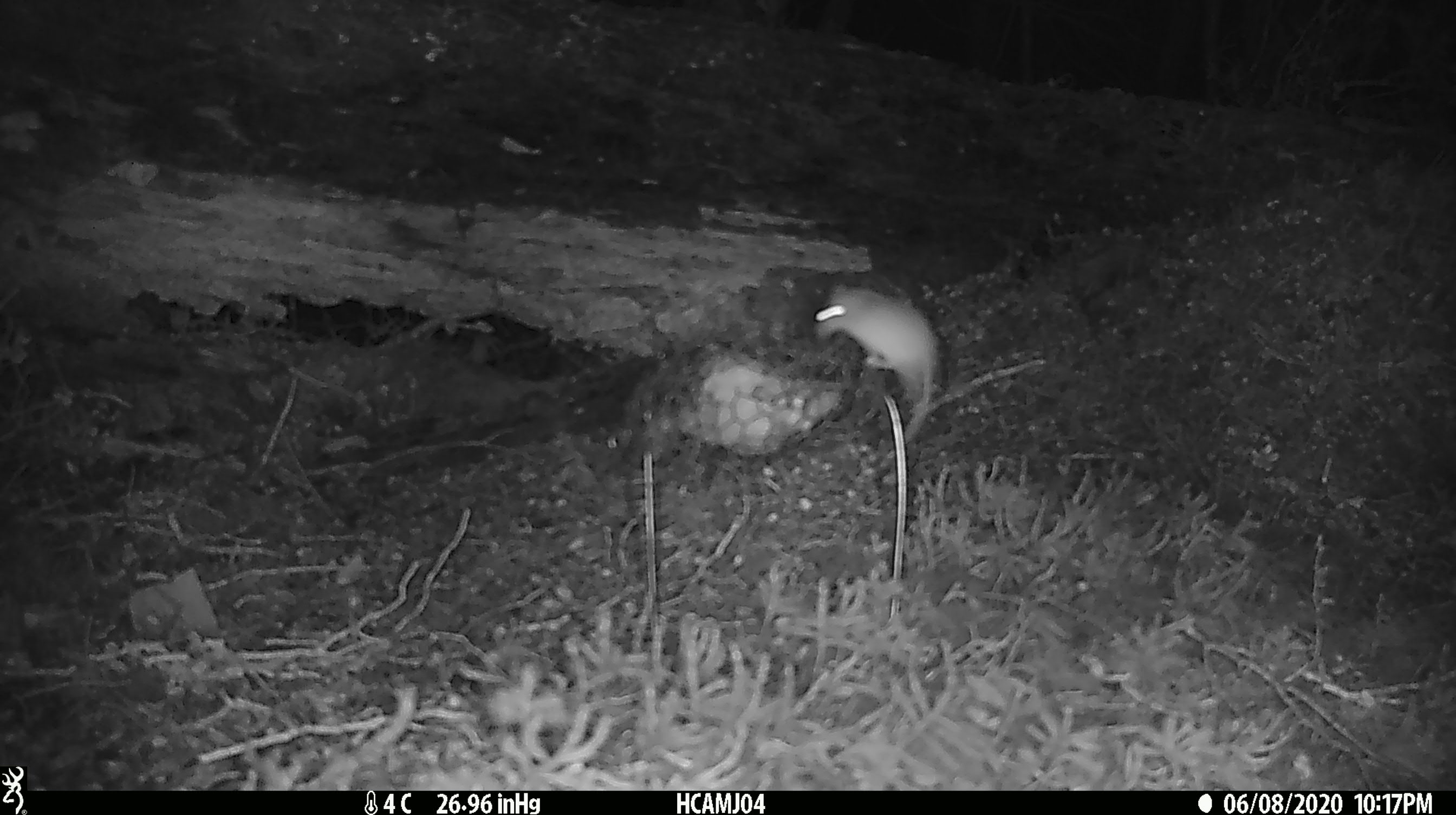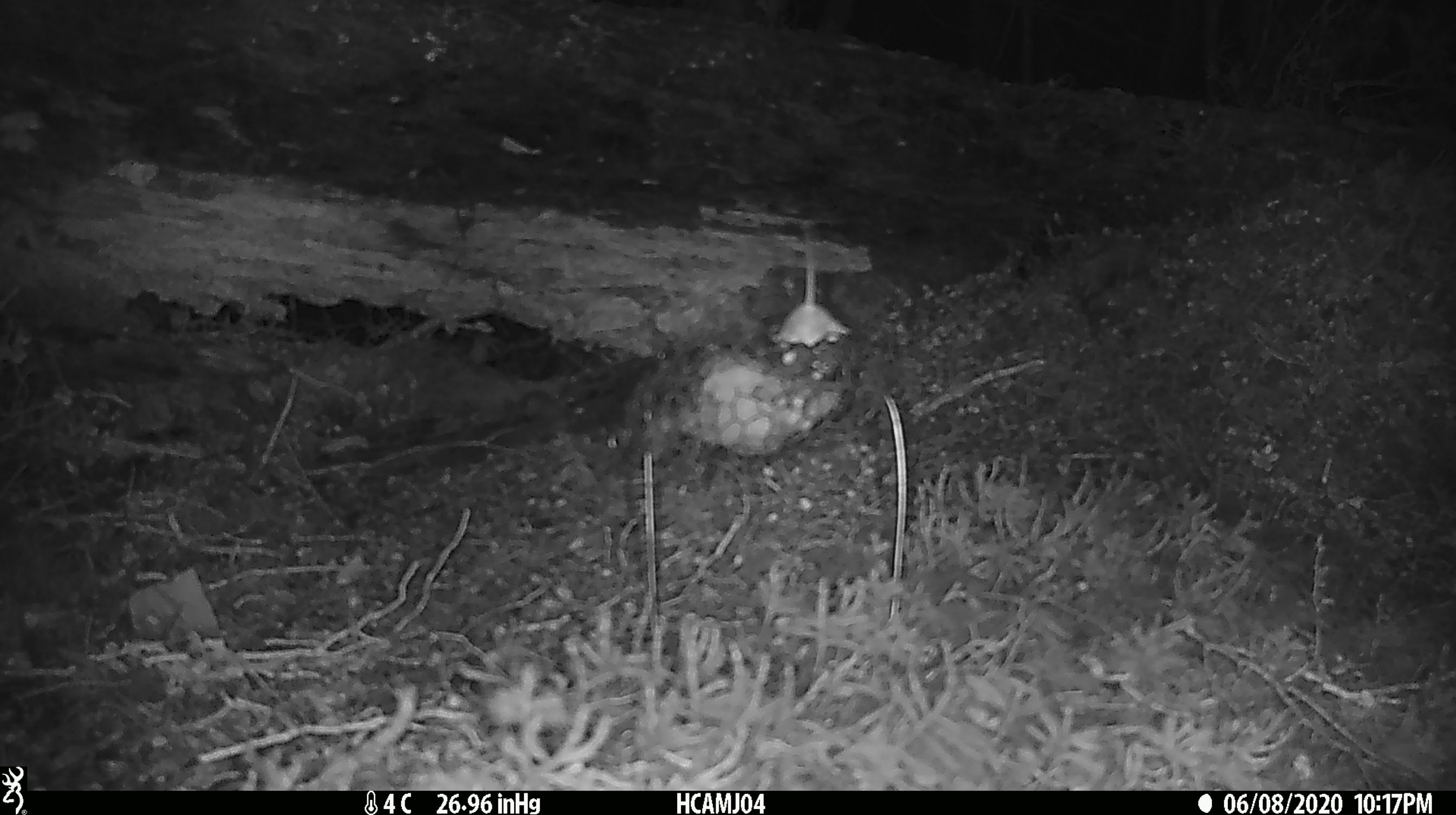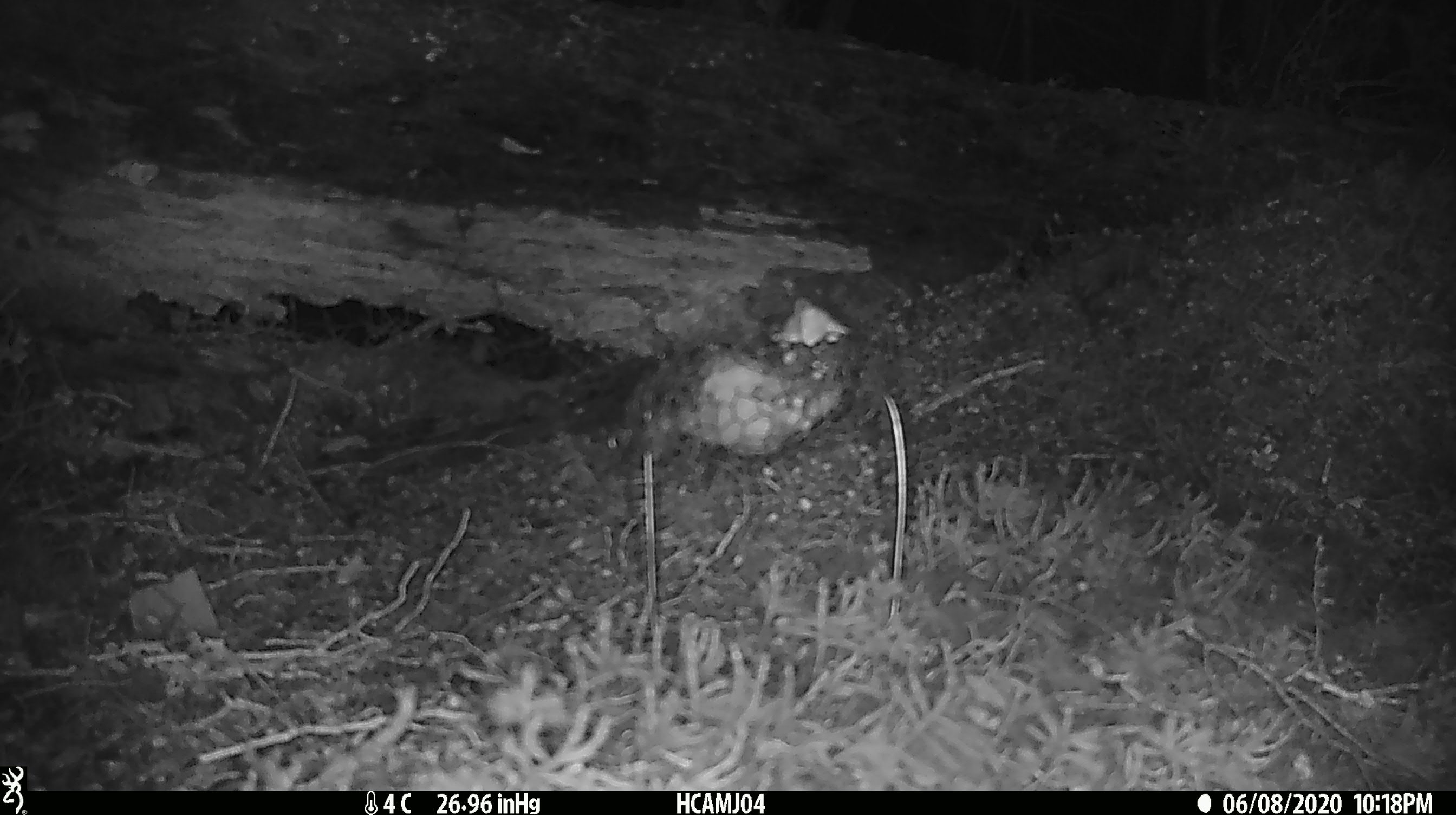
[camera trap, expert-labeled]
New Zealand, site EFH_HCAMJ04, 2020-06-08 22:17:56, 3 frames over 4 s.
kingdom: Animalia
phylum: Chordata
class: Mammalia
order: Rodentia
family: Muridae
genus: Mus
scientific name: Mus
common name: mouse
Mouse (Mus).